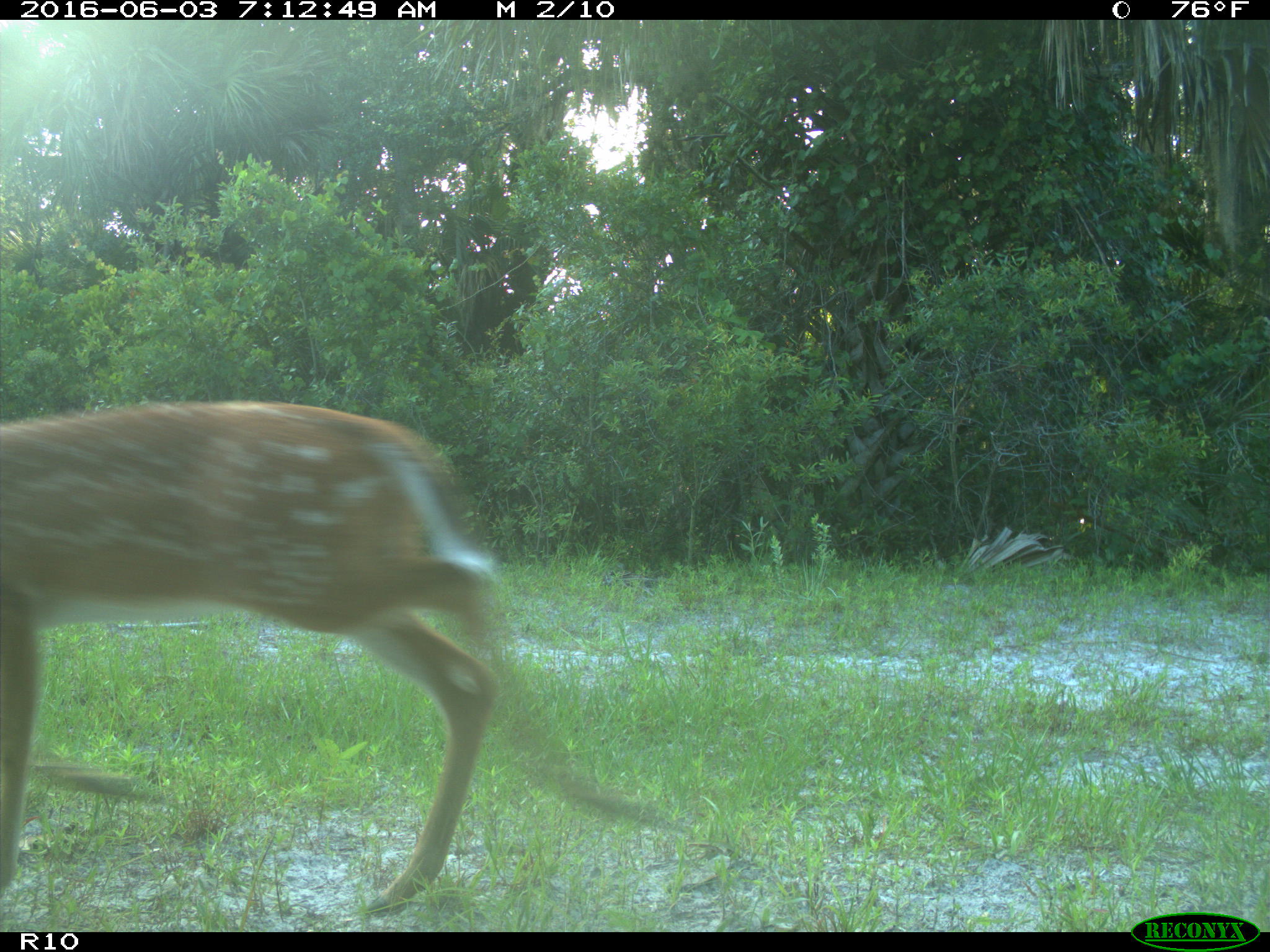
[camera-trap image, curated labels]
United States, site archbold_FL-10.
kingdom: Animalia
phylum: Chordata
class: Mammalia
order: Artiodactyla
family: Cervidae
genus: Odocoileus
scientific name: Odocoileus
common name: deer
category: unidentified deer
Unidentified deer (deer) (Odocoileus).